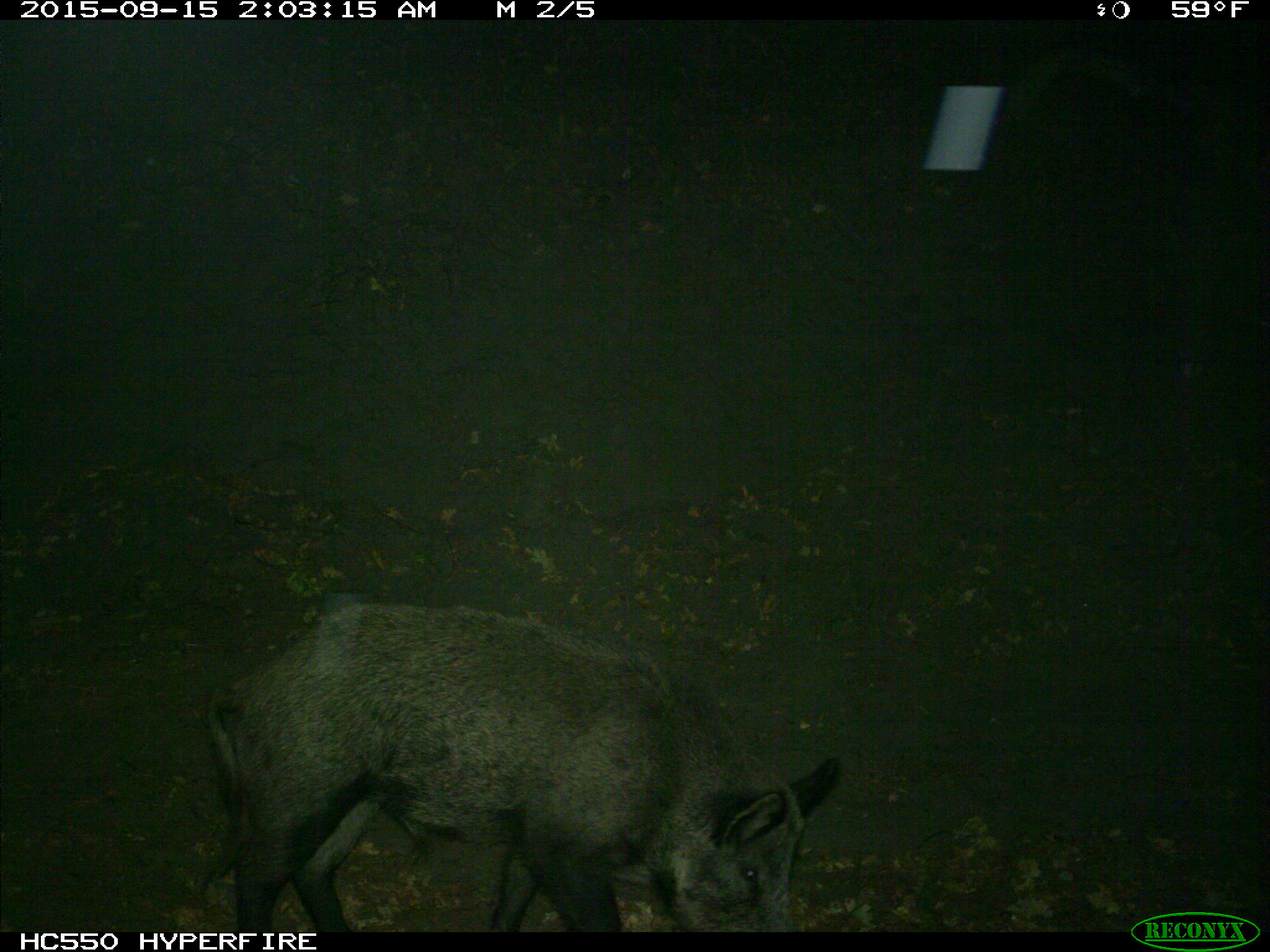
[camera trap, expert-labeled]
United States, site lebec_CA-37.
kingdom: Animalia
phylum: Chordata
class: Mammalia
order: Artiodactyla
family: Suidae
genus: Sus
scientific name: Sus scrofa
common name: wild boar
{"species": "Sus scrofa (wild boar)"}